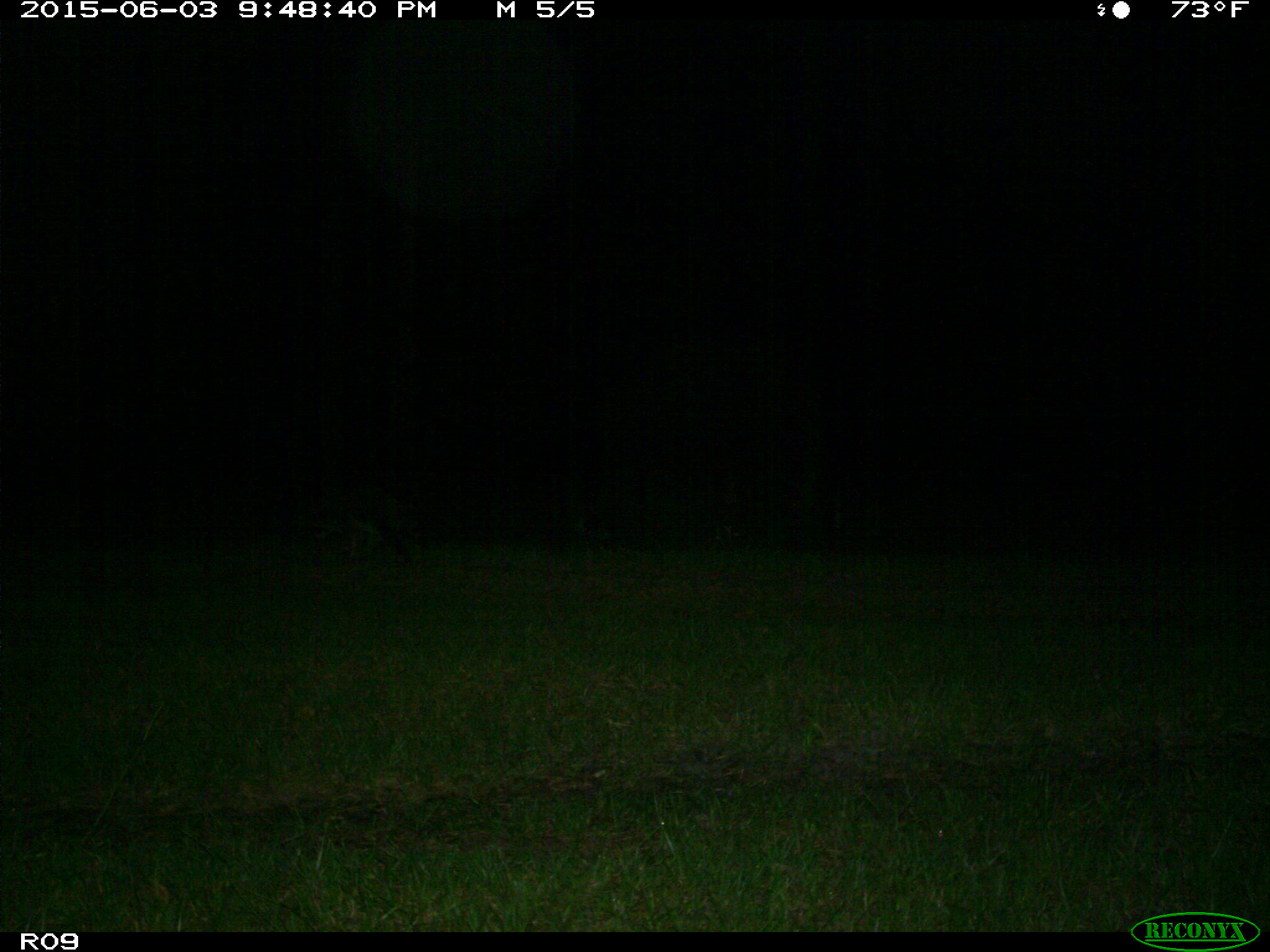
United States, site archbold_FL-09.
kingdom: Animalia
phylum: Chordata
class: Mammalia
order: Carnivora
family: Procyonidae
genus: Procyon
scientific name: Procyon lotor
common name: common raccoon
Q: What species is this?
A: Procyon lotor (common raccoon).